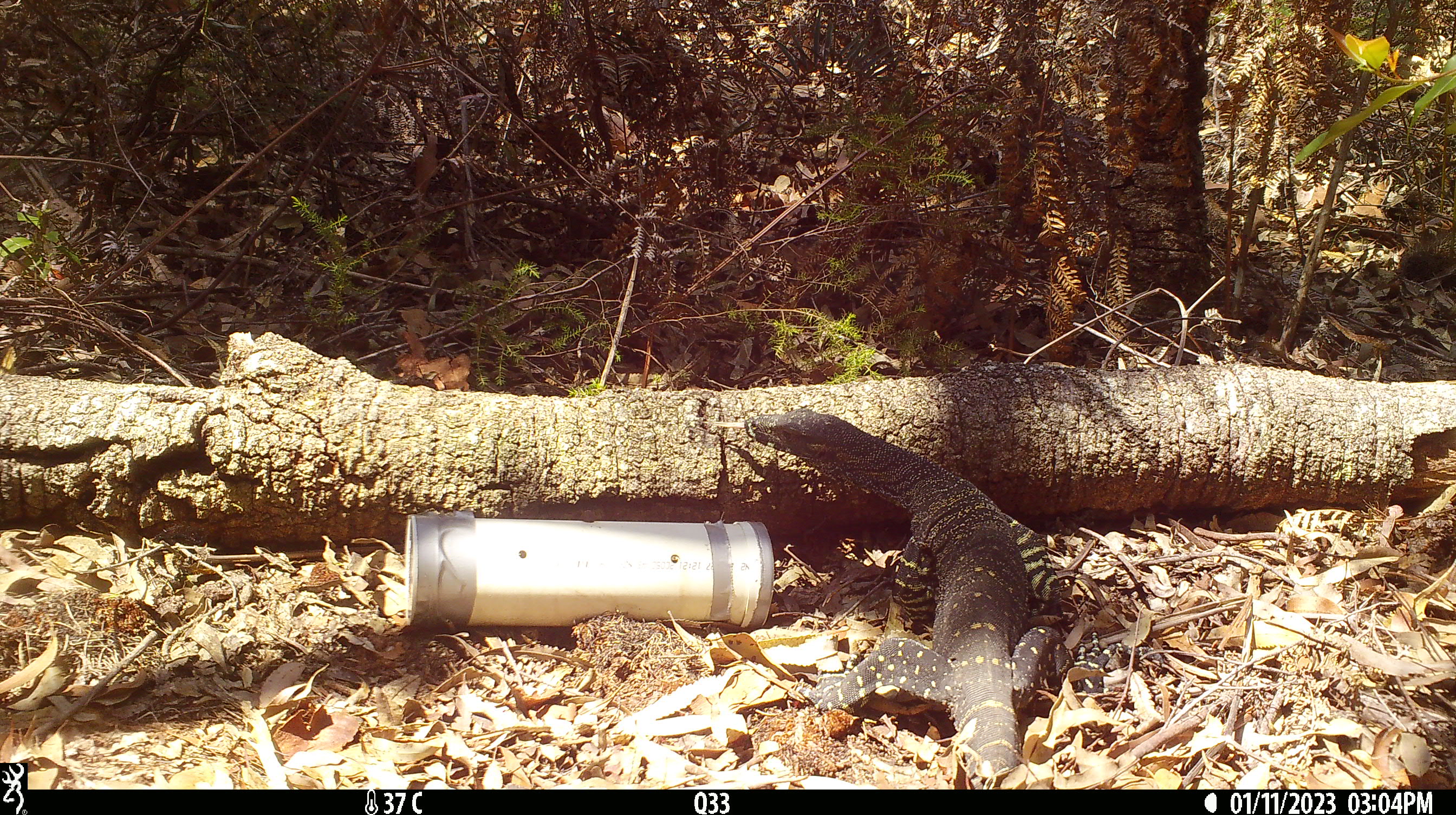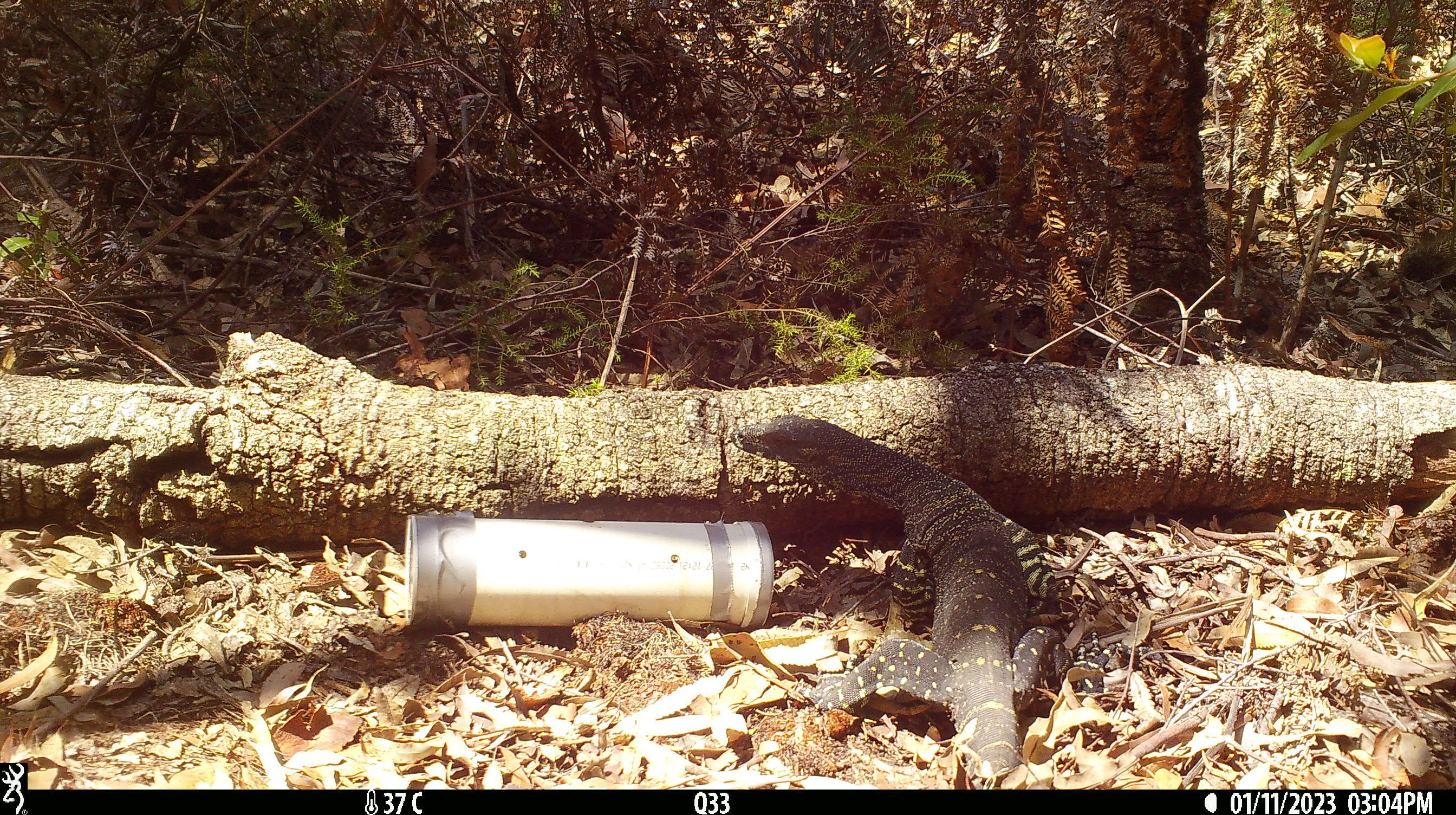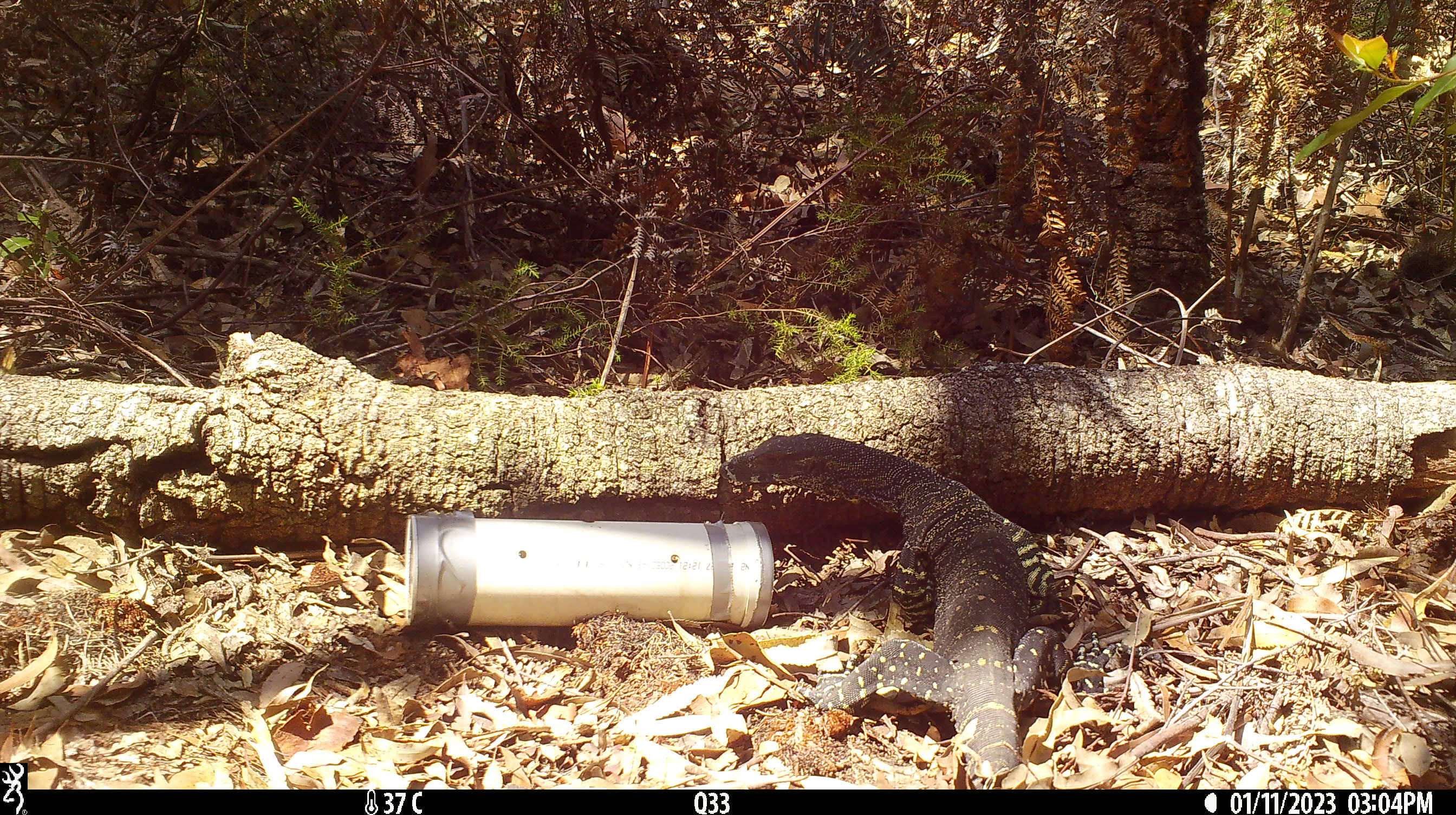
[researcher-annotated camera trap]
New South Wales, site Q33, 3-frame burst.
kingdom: Animalia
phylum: Chordata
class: Reptilia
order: Squamata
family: Varanidae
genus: Varanus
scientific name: Varanus varius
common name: lace monitor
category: goanna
Goanna (lace monitor) (Varanus varius).